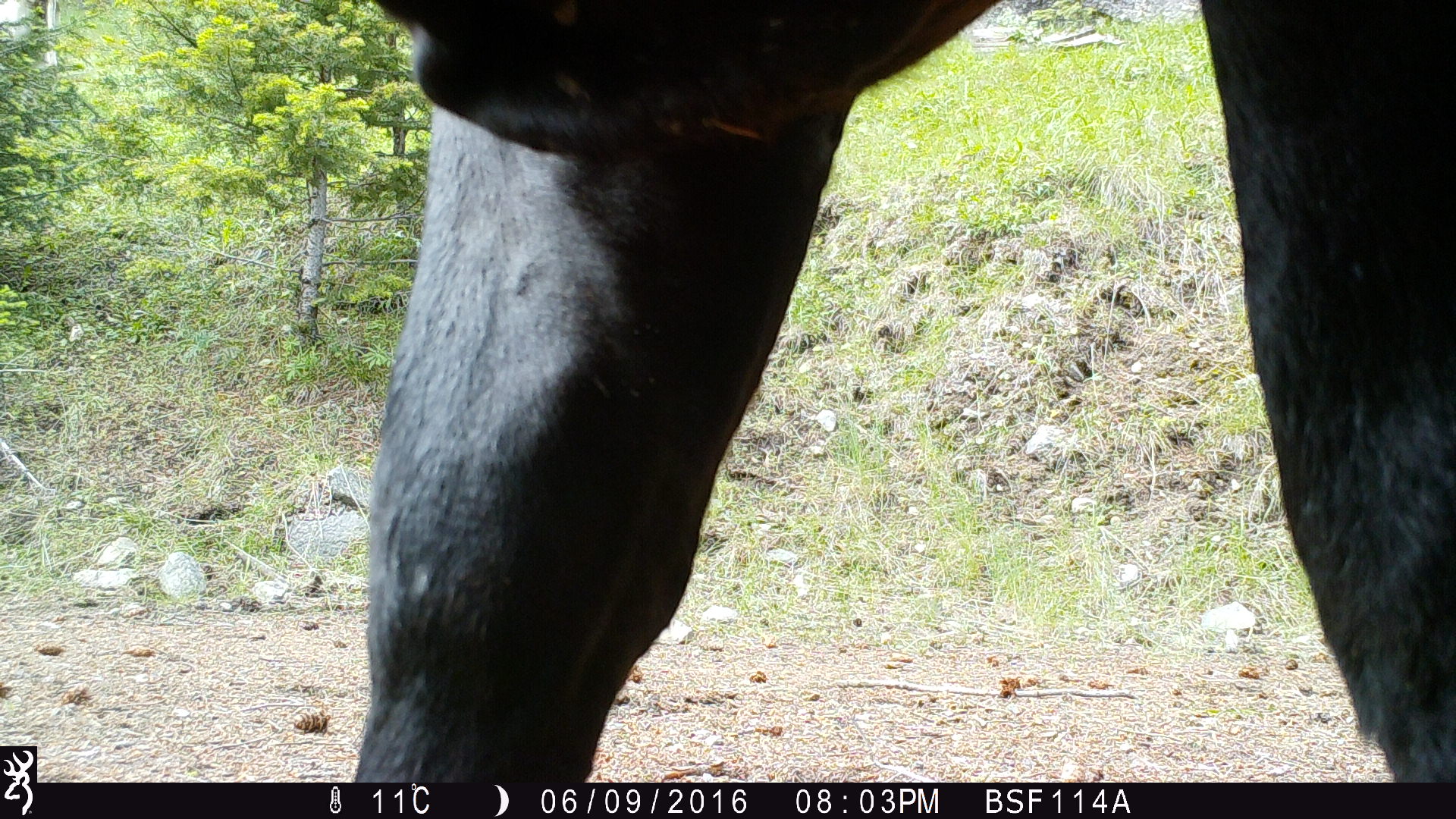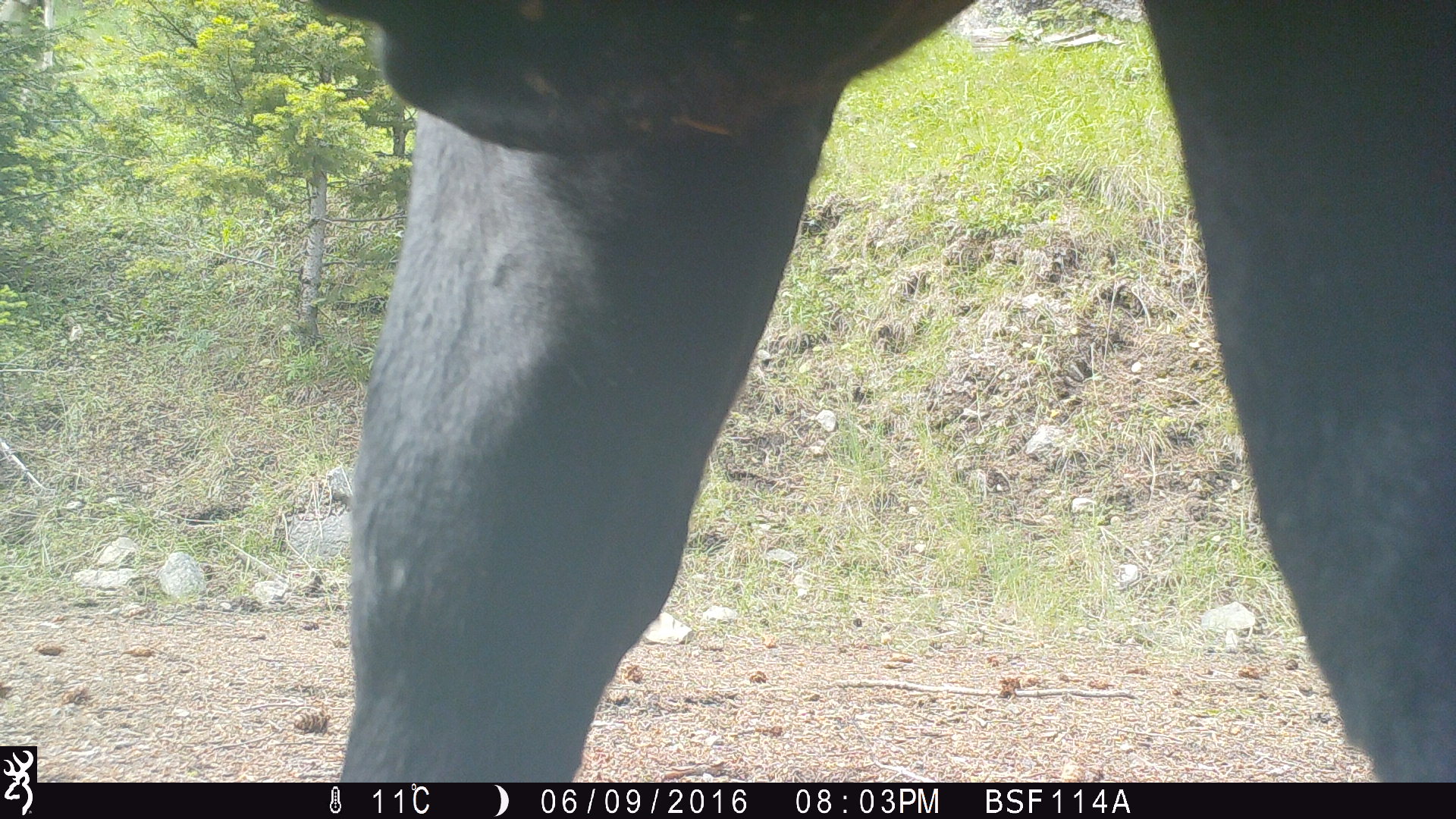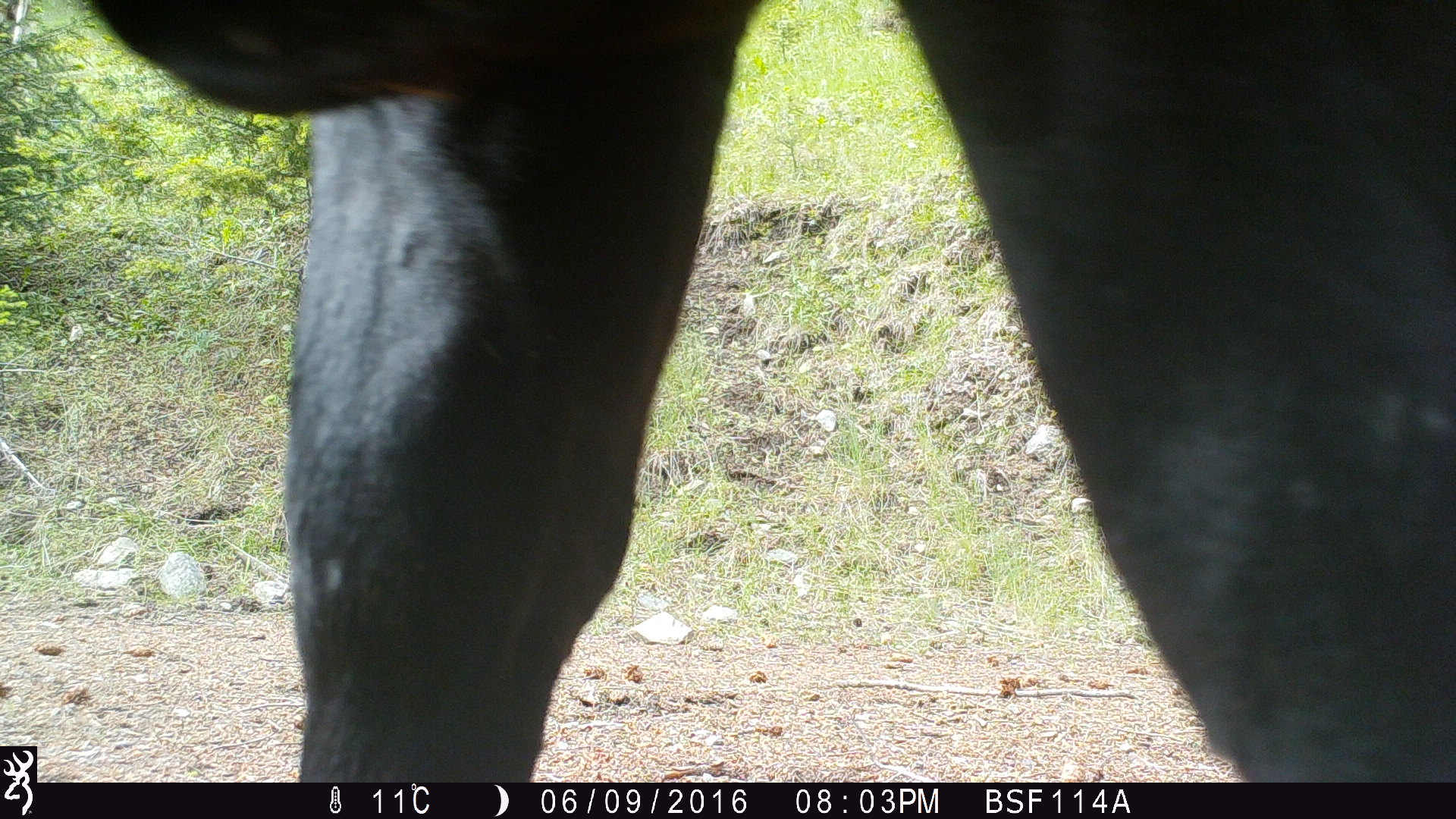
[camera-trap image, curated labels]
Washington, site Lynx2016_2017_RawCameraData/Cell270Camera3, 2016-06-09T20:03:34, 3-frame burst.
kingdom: Animalia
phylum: Chordata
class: Mammalia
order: Artiodactyla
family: Bovidae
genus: Bos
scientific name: Bos taurus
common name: domestic cattle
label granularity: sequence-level